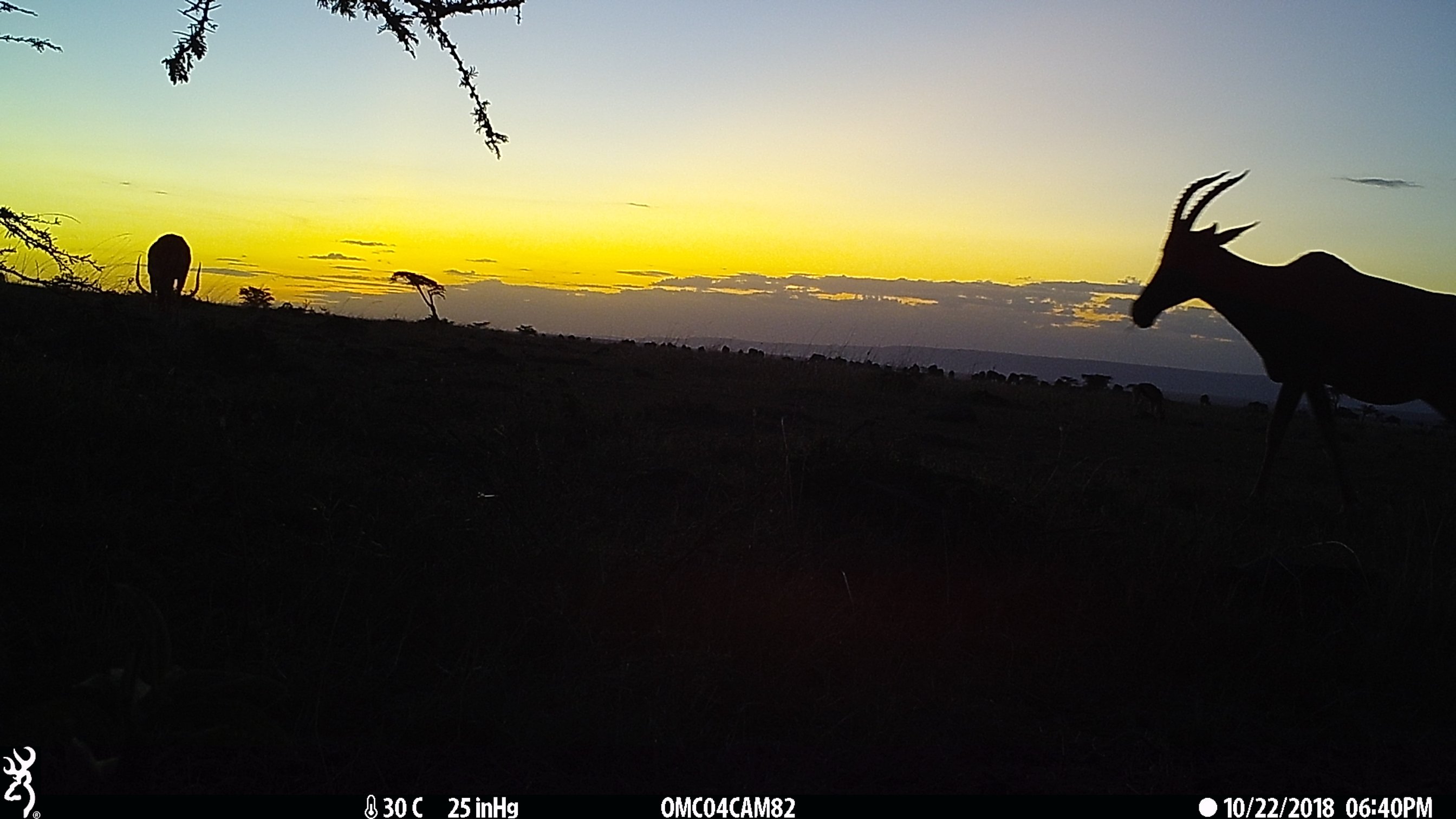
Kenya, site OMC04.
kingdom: Animalia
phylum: Chordata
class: Mammalia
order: Artiodactyla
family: Bovidae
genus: Damaliscus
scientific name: Damaliscus lunatus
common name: topi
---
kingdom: Animalia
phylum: Chordata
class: Mammalia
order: Artiodactyla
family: Bovidae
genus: Aepyceros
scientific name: Aepyceros melampus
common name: impala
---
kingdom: Animalia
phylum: Chordata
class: Mammalia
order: Artiodactyla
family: Bovidae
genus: Eudorcas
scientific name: Eudorcas thomsonii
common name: thomon's gazelle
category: gazelle thomsons